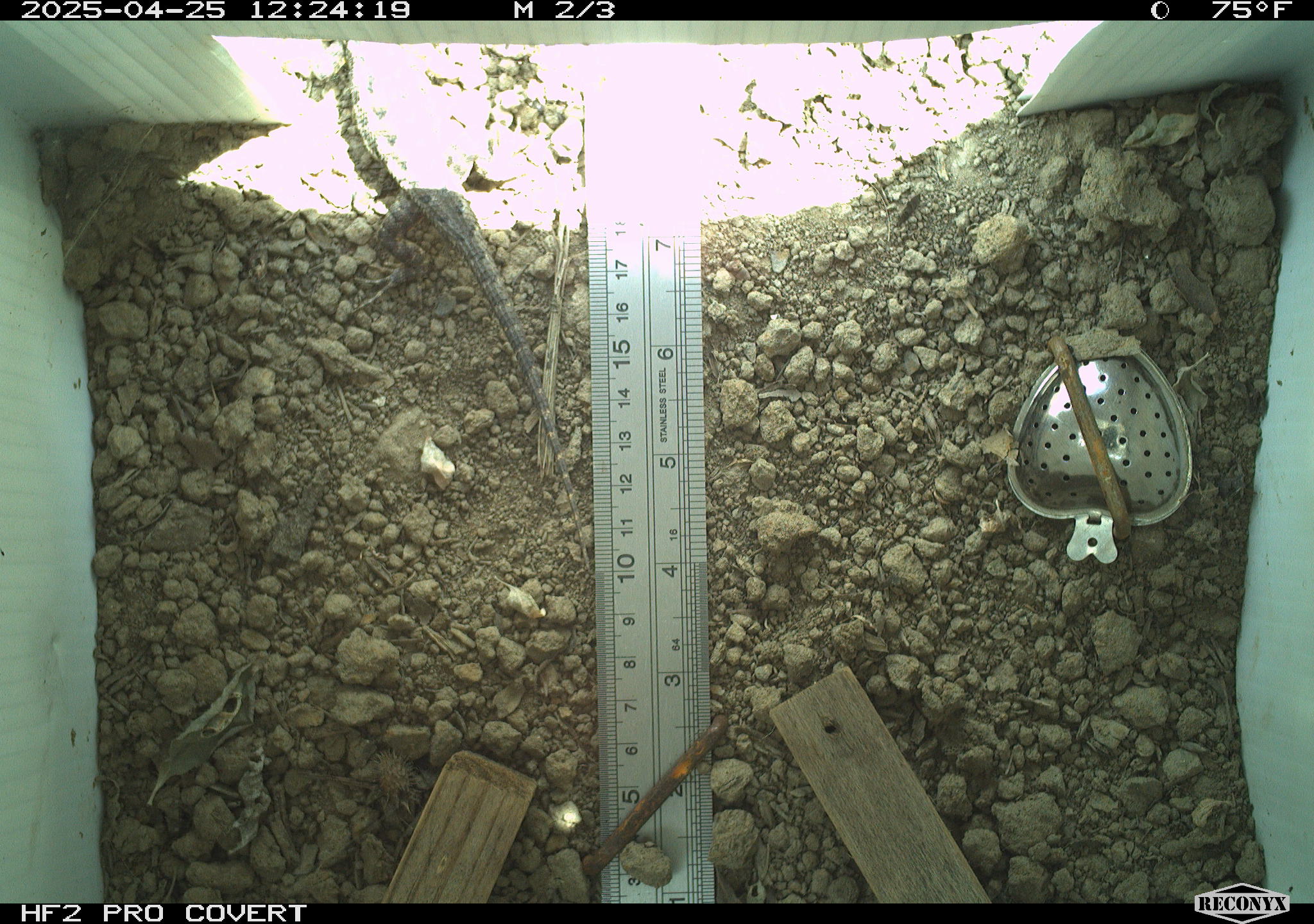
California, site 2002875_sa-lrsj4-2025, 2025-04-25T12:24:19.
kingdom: Animalia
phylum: Chordata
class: Reptilia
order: Squamata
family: Phrynosomatidae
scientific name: Phrynosomatidae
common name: north american spiny lizards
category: sceloporus/uta species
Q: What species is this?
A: Sceloporus/uta species (north american spiny lizards) (Phrynosomatidae).